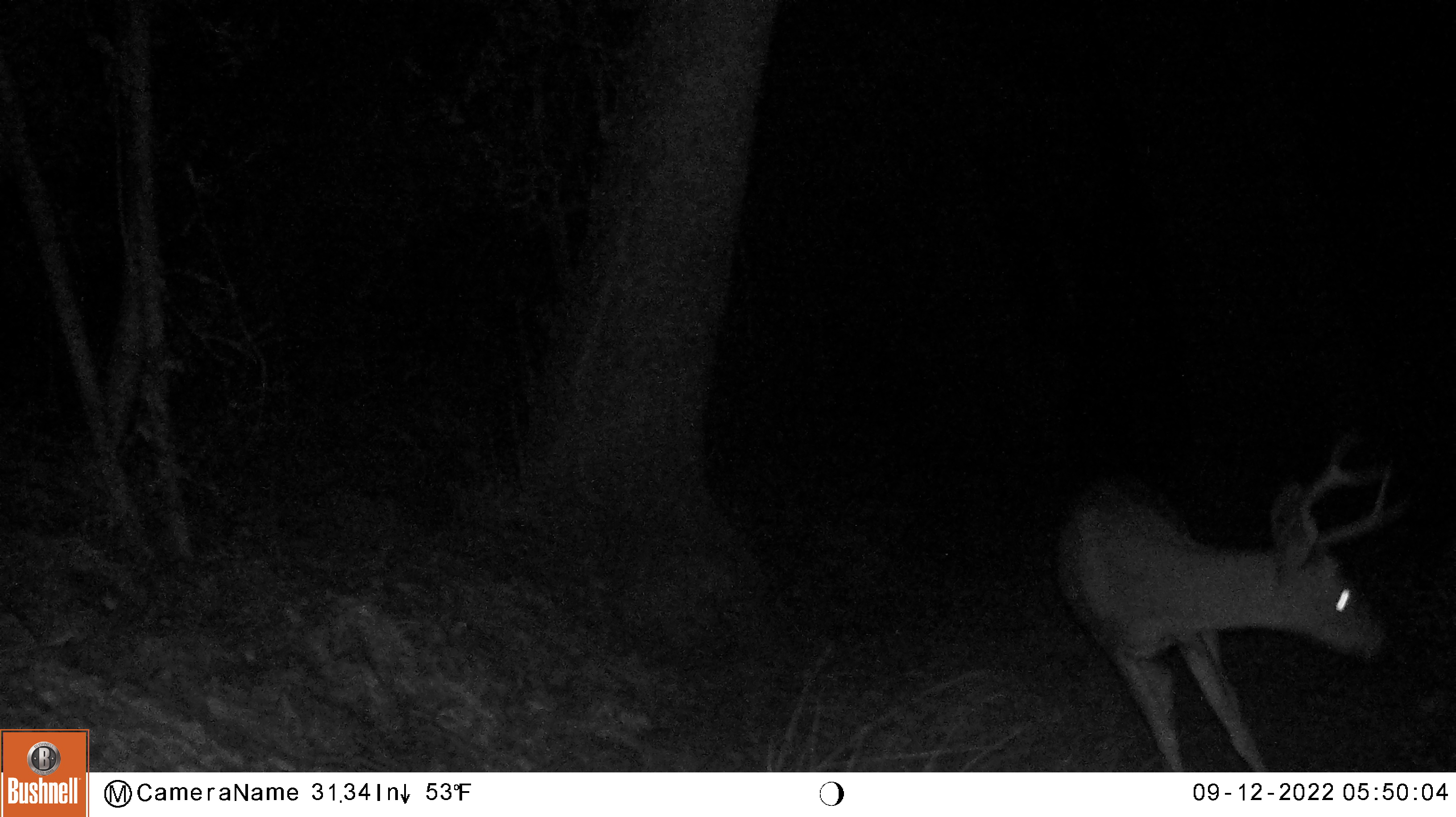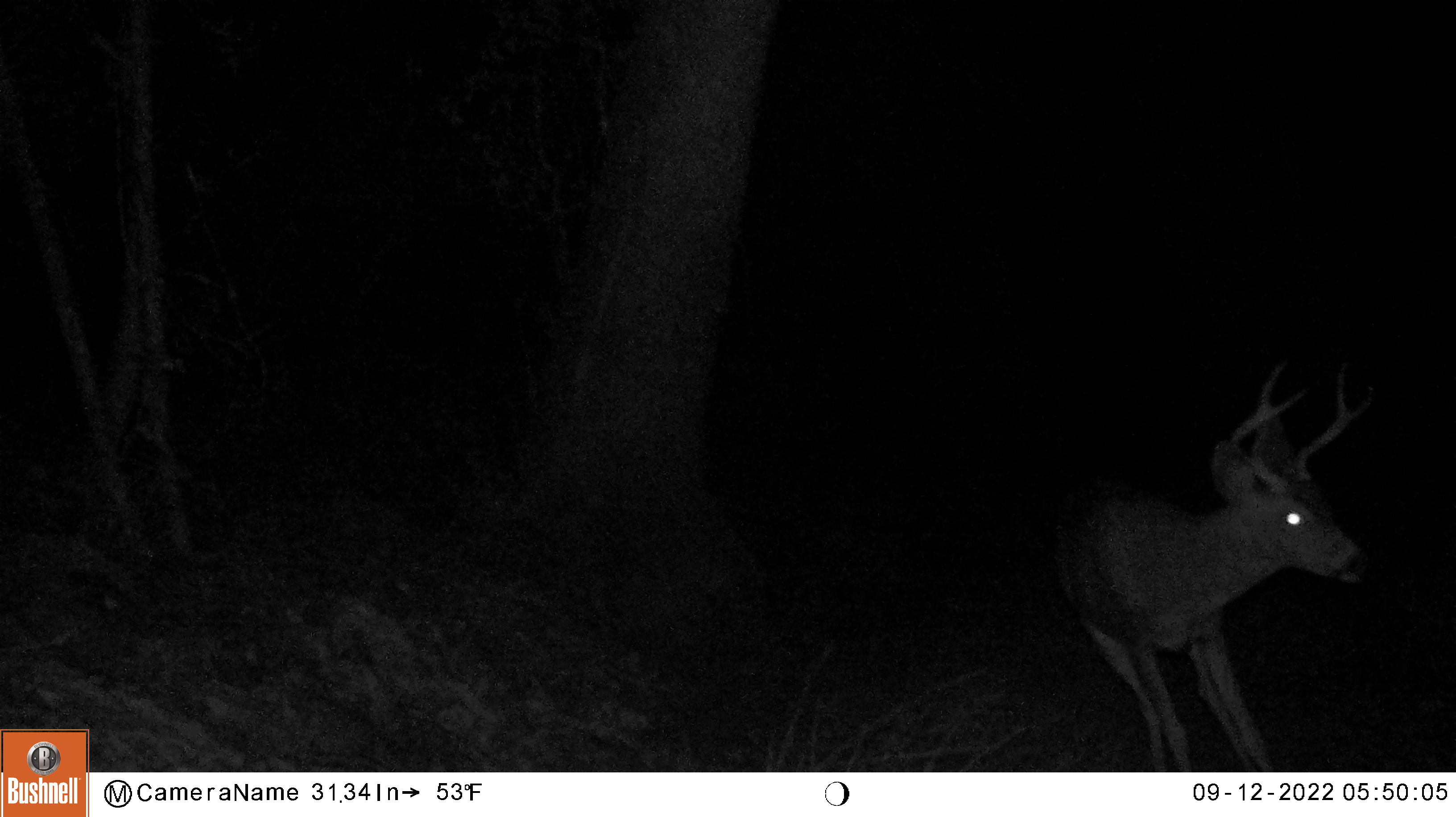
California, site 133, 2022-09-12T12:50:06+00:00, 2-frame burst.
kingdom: Animalia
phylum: Chordata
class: Mammalia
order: Artiodactyla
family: Cervidae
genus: Odocoileus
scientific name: Odocoileus hemionus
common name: mule deer